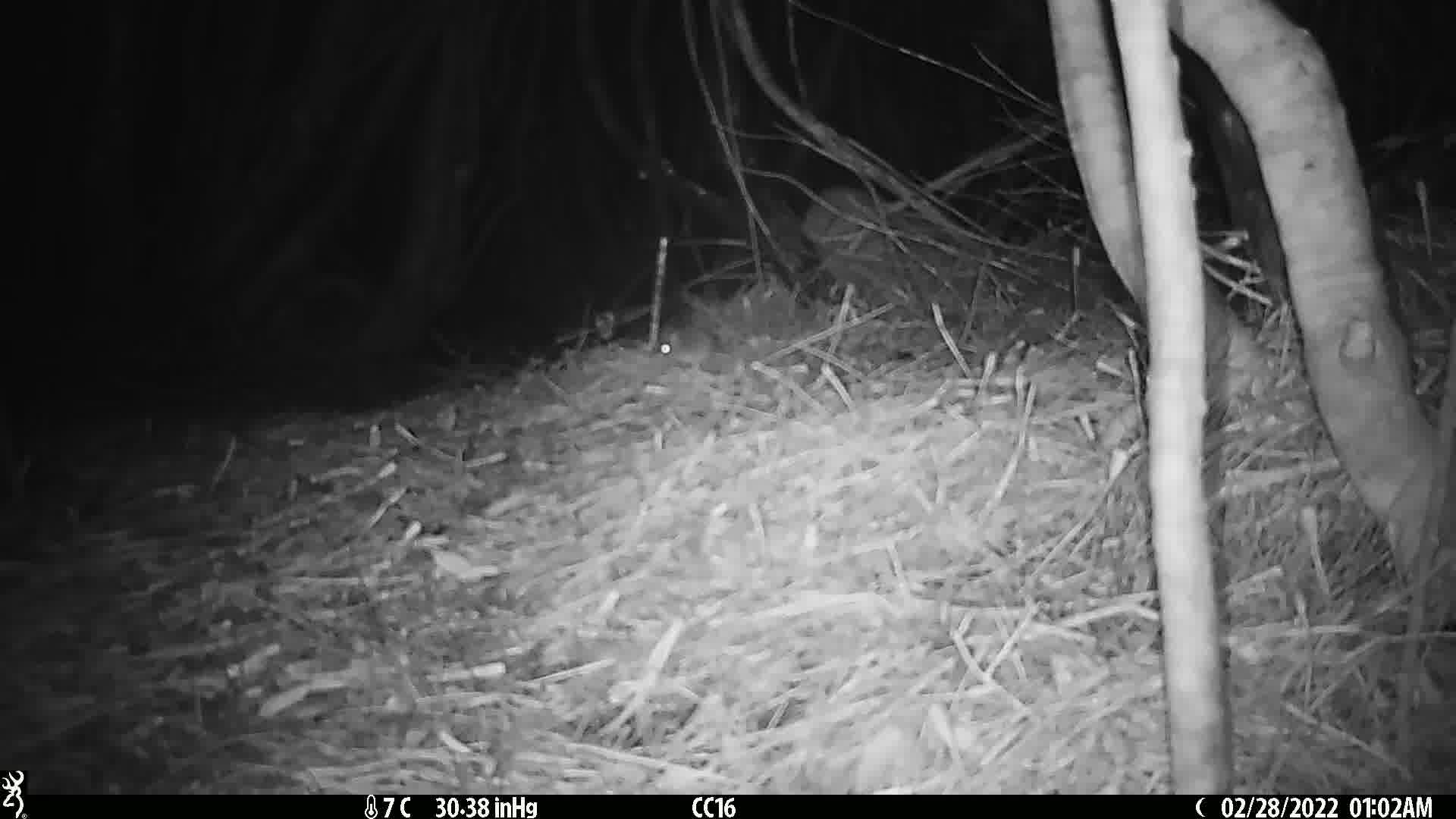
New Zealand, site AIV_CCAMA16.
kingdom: Animalia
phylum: Chordata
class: Mammalia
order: Rodentia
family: Muridae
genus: Mus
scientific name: Mus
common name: mouse